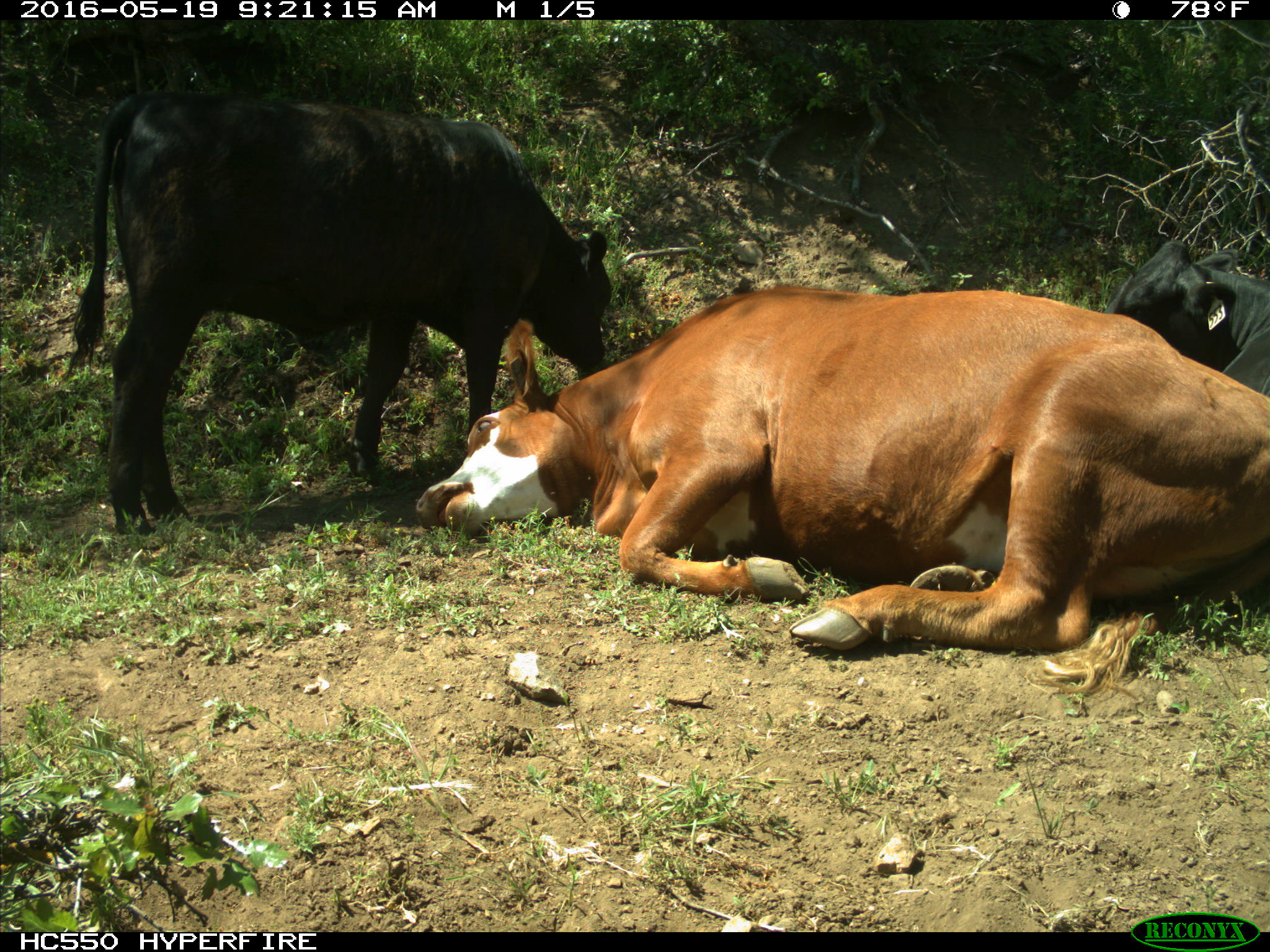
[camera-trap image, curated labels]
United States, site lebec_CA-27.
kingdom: Animalia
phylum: Chordata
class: Mammalia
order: Artiodactyla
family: Bovidae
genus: Bos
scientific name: Bos taurus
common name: domestic cow